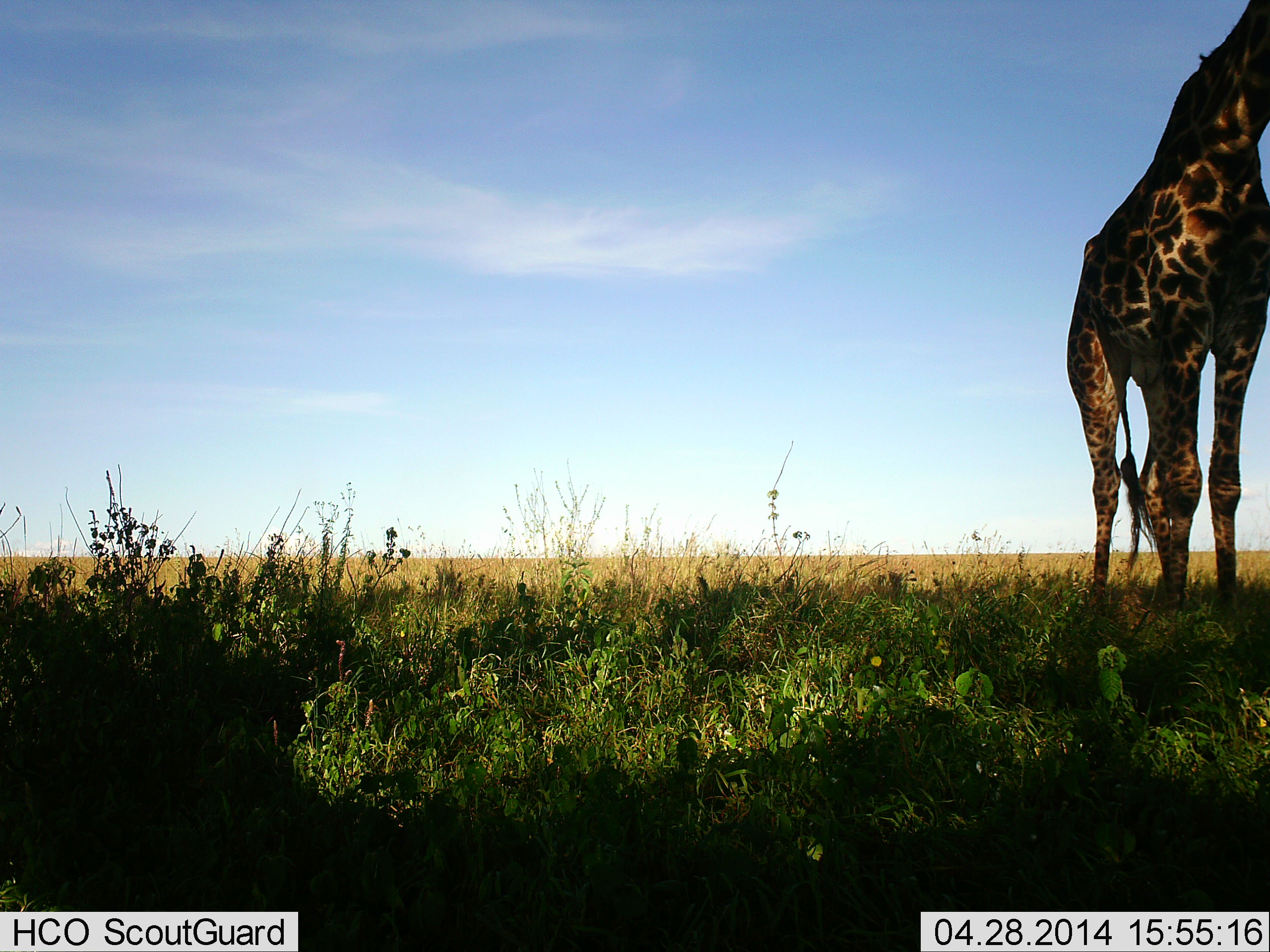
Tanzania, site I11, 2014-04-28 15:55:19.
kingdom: Animalia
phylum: Chordata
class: Mammalia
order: Artiodactyla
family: Giraffidae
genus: Giraffa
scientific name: Giraffa camelopardalis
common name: giraffe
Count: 1.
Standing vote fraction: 90%.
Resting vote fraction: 0%.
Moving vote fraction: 10%.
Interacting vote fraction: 0%.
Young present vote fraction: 0%.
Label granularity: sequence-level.